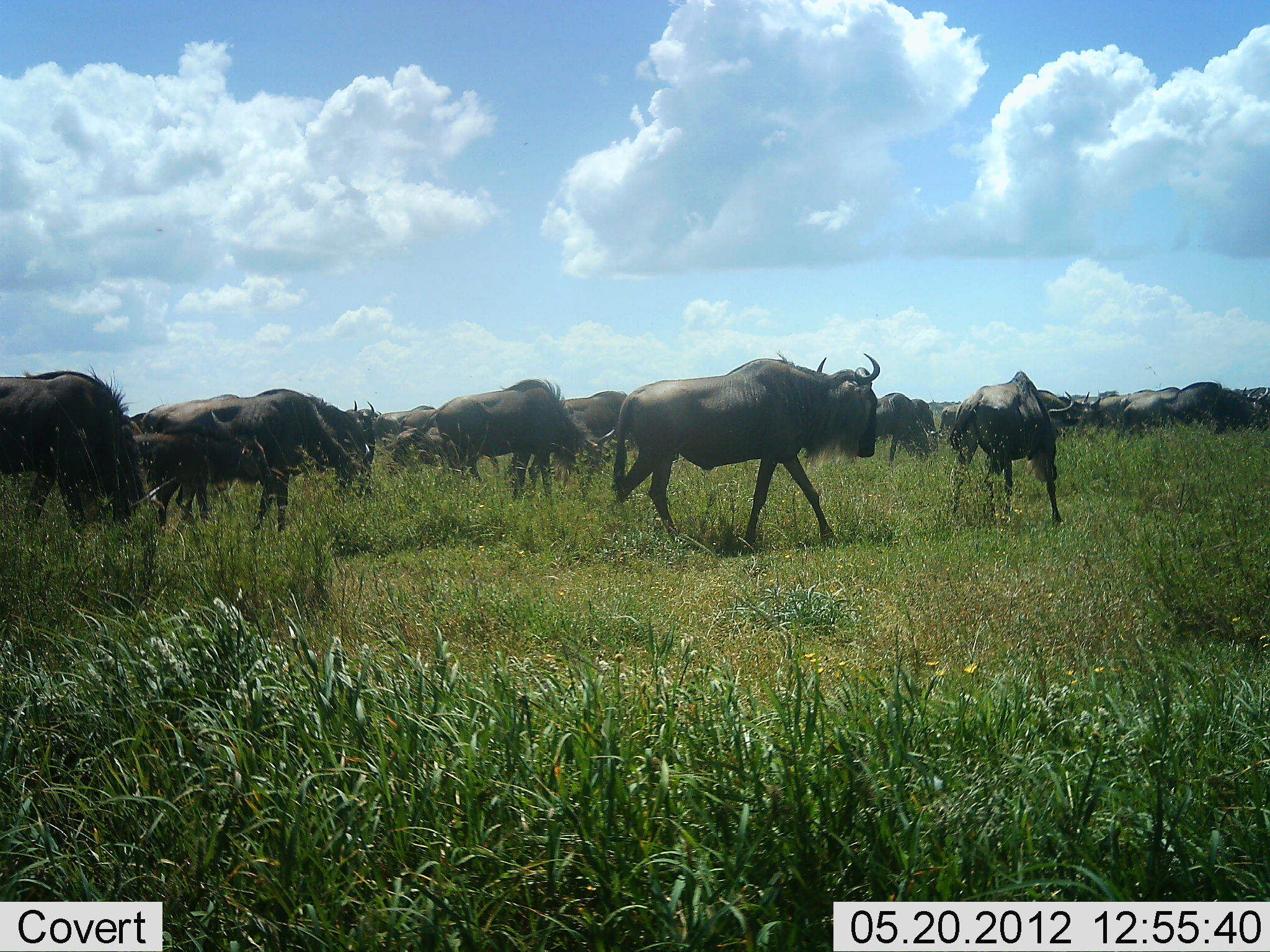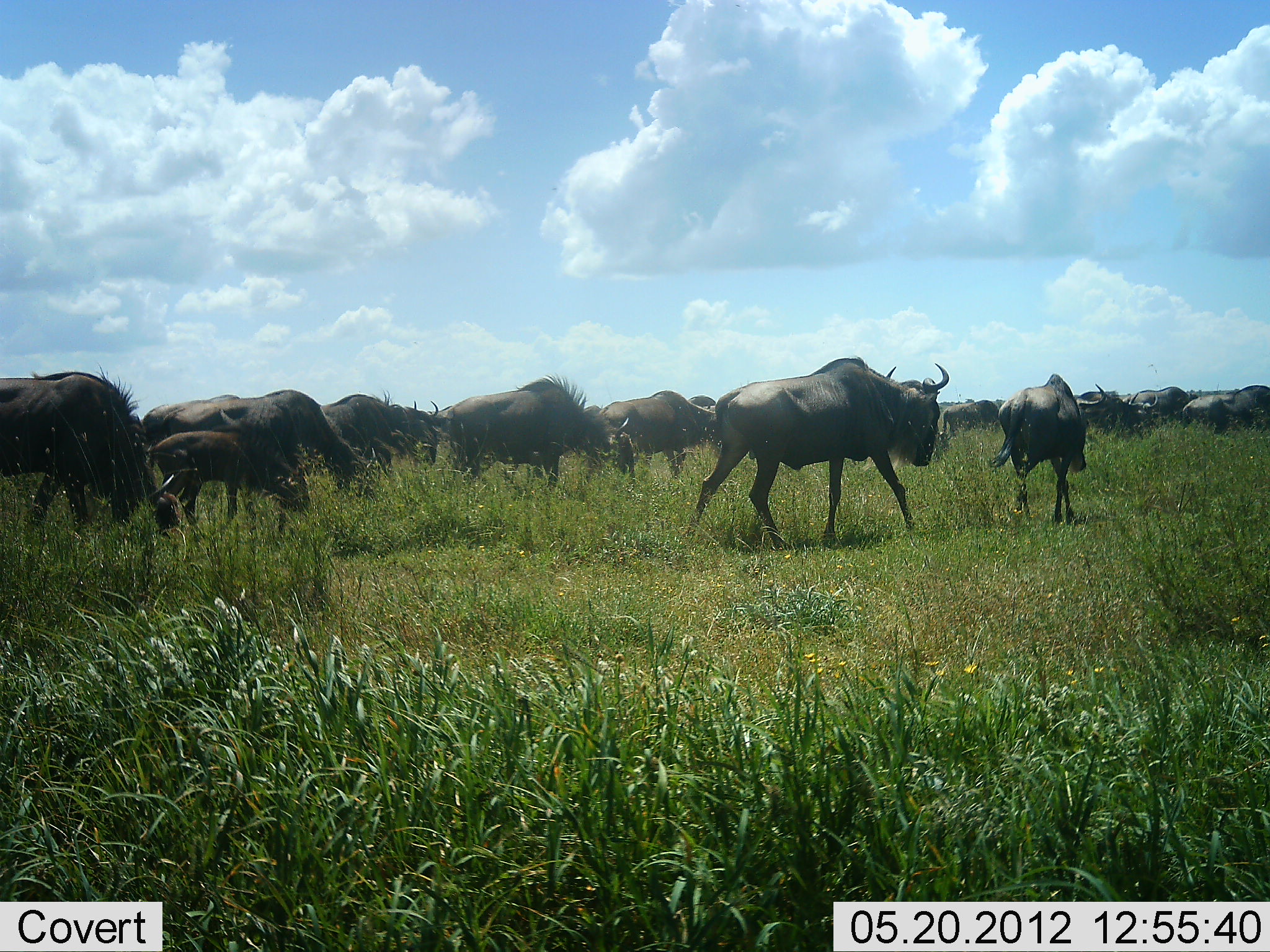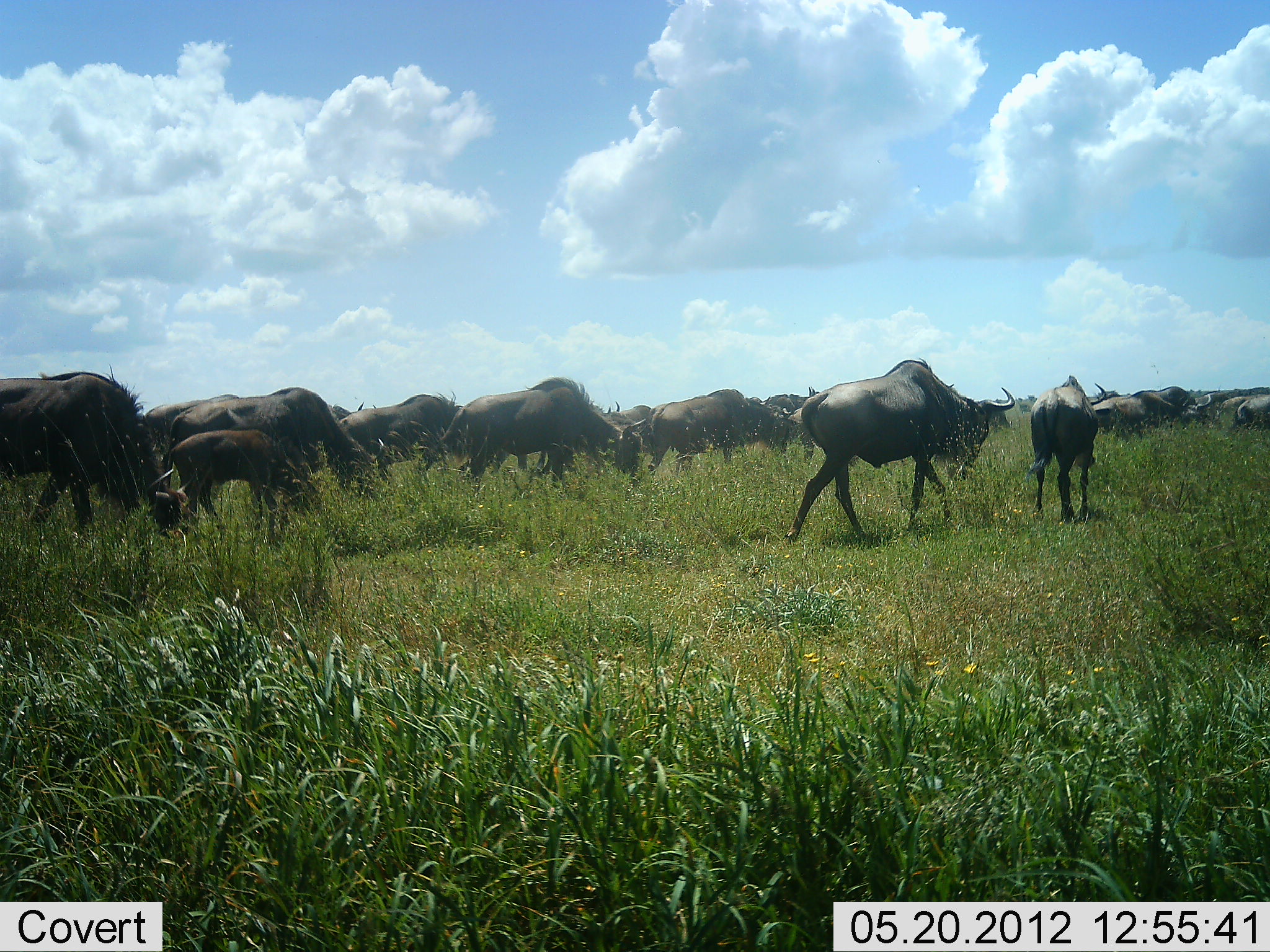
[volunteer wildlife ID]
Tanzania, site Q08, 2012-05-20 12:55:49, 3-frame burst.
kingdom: Animalia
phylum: Chordata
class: Mammalia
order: Artiodactyla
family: Bovidae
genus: Connochaetes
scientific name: Connochaetes taurinus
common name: blue wildebeest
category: wildebeest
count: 11-50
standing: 0%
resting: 0%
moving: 100%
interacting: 0%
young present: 70%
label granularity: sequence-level